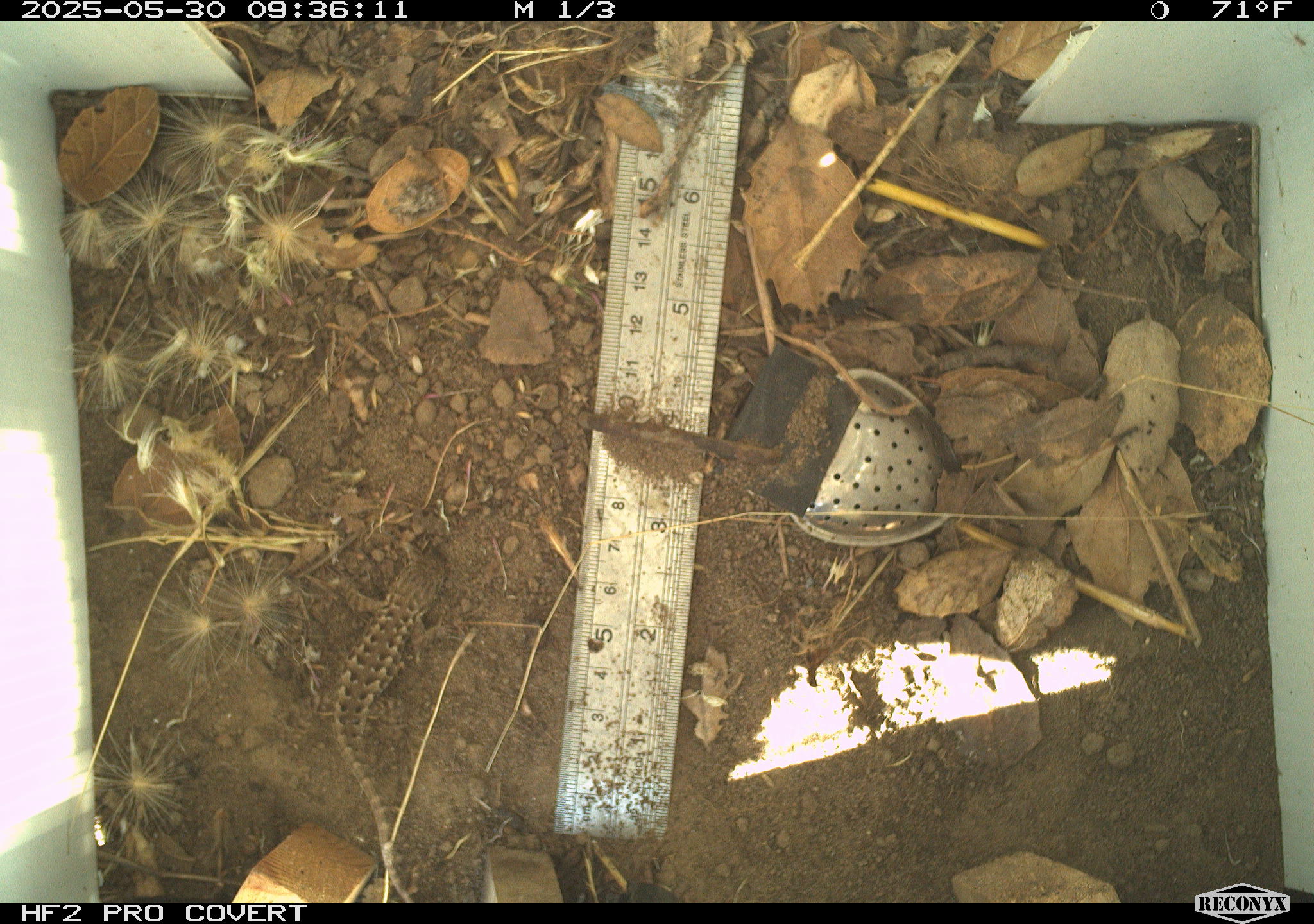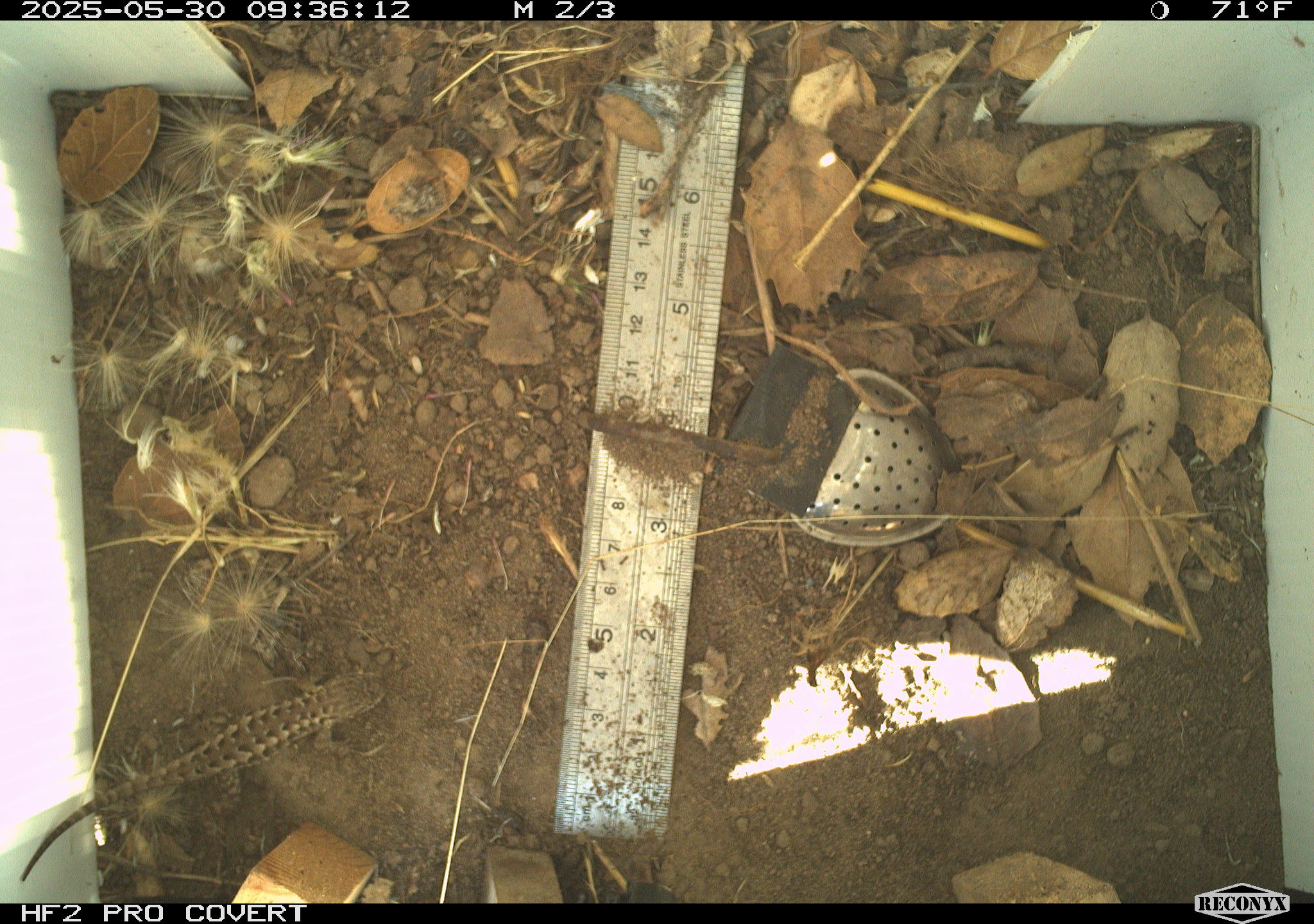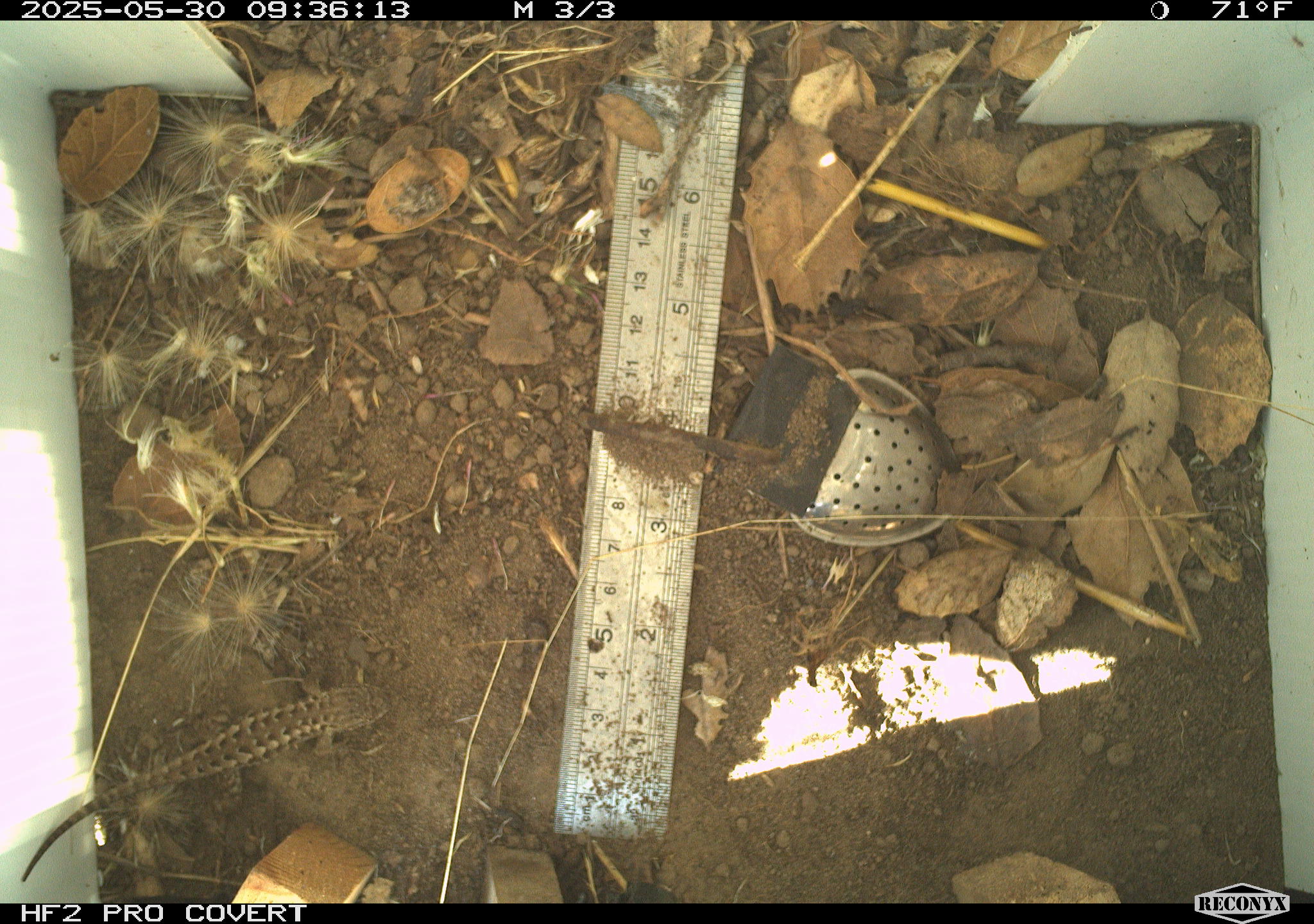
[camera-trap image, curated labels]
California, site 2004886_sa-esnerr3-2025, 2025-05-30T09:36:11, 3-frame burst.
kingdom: Animalia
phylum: Chordata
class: Reptilia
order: Squamata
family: Phrynosomatidae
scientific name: Phrynosomatidae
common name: north american spiny lizards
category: sceloporus/uta species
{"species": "sceloporus/uta species (north american spiny lizards) (Phrynosomatidae)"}